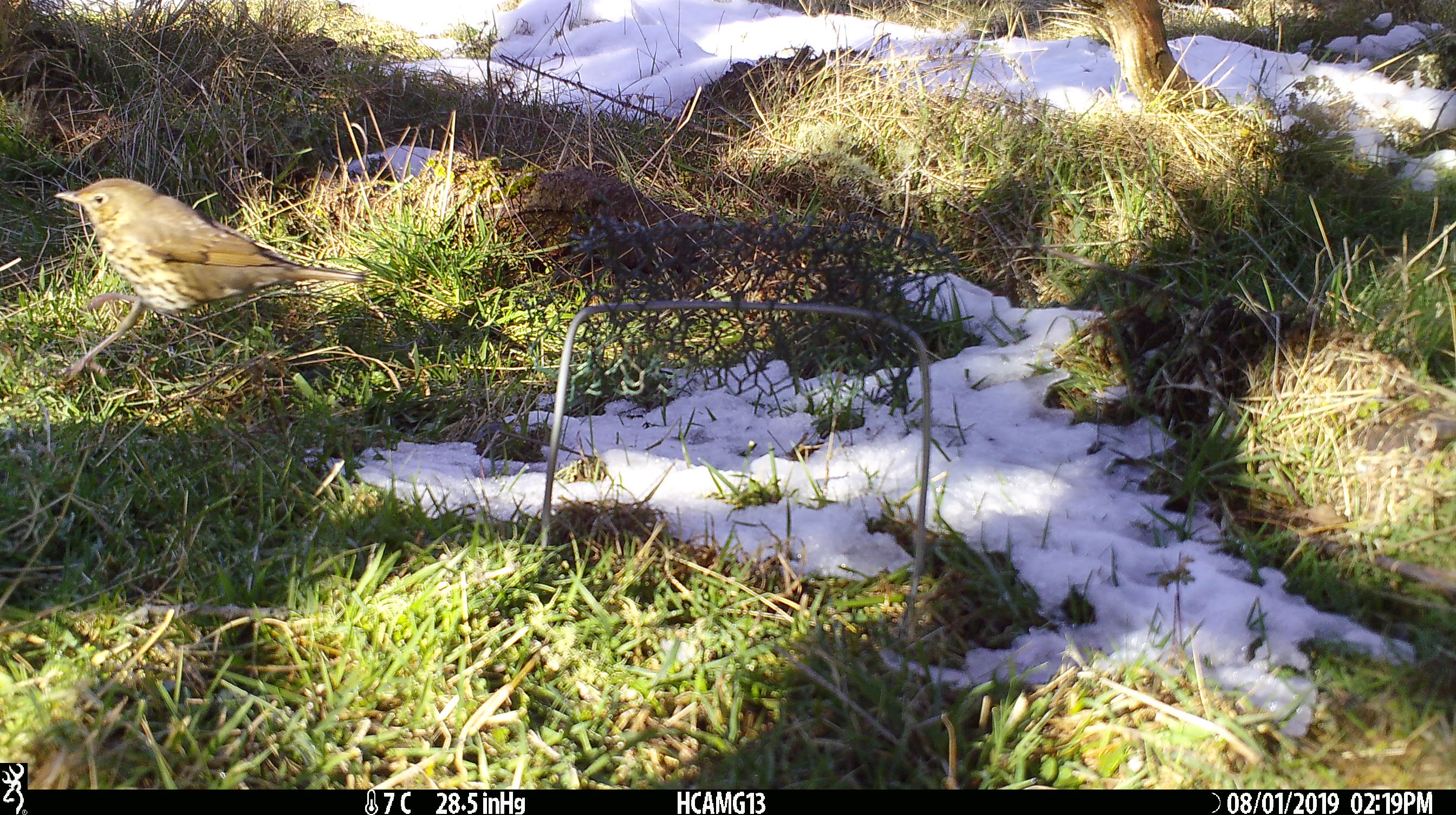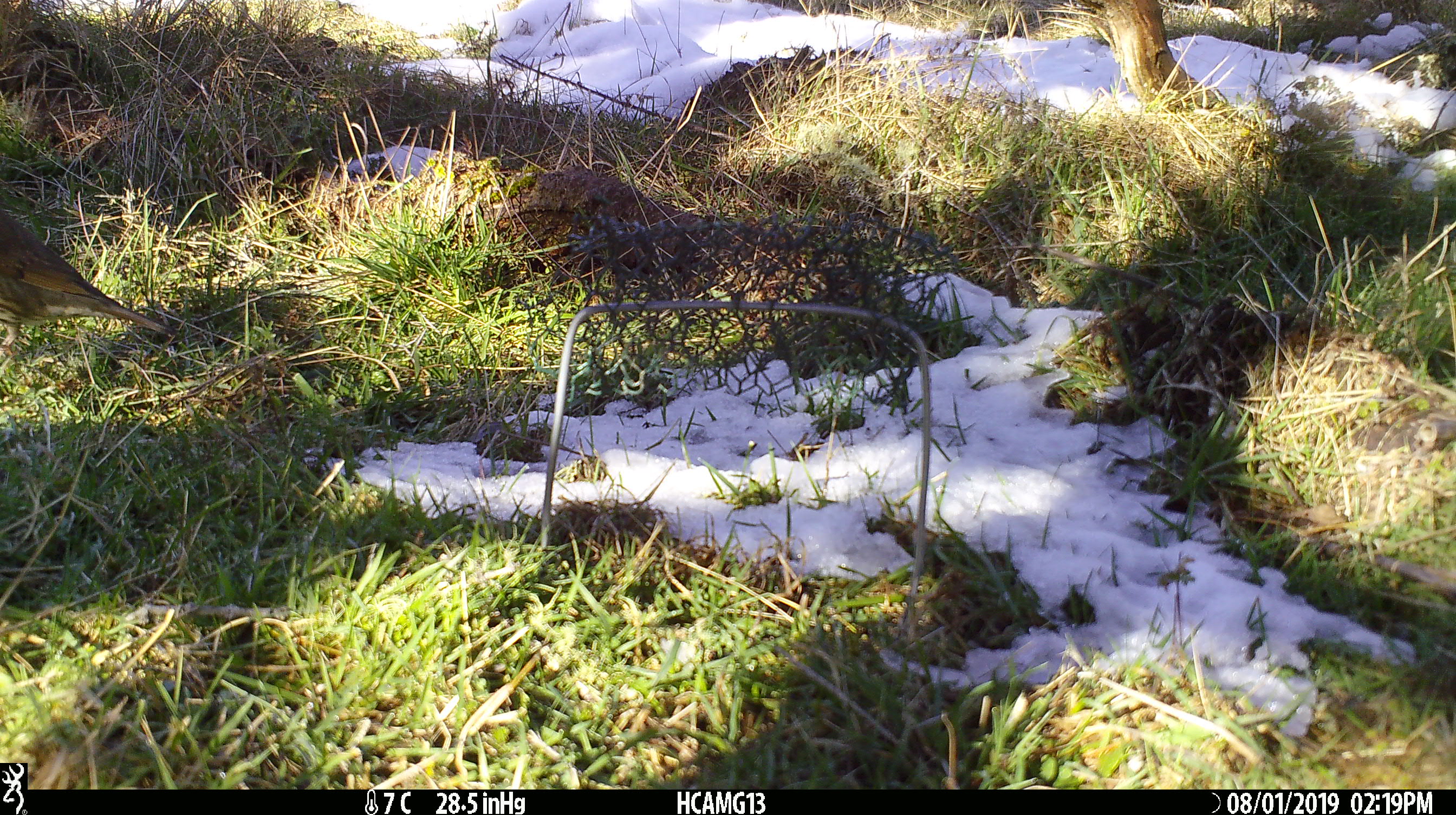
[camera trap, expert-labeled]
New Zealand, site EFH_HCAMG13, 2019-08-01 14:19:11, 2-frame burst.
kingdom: Animalia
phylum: Chordata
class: Aves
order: Passeriformes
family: Turdidae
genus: Turdus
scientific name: Turdus philomelos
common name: song thrush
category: thrush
Thrush (song thrush) (Turdus philomelos).